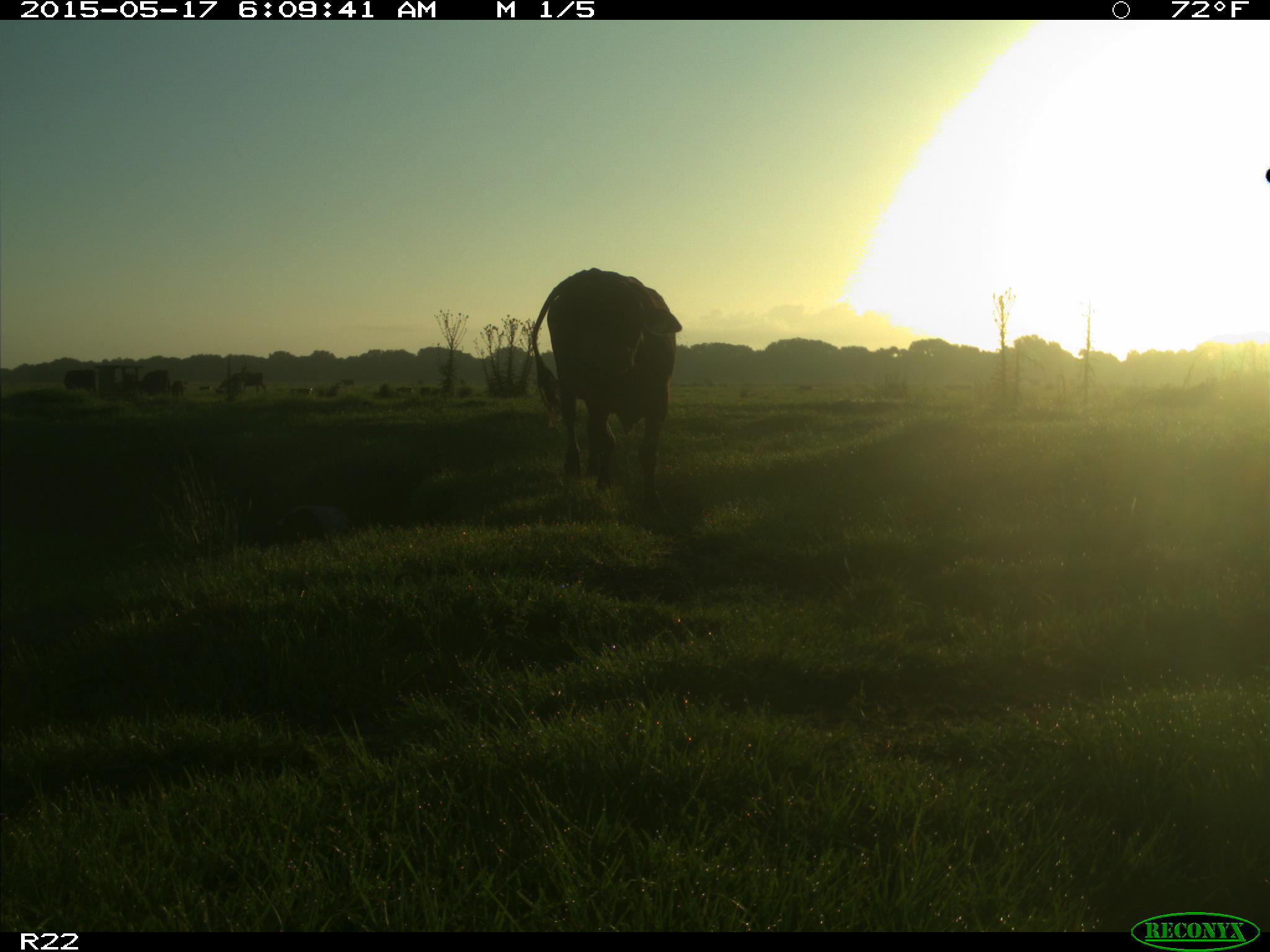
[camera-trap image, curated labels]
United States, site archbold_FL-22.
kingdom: Animalia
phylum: Chordata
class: Mammalia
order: Artiodactyla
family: Bovidae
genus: Bos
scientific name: Bos taurus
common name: domestic cow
Bos taurus (domestic cow).